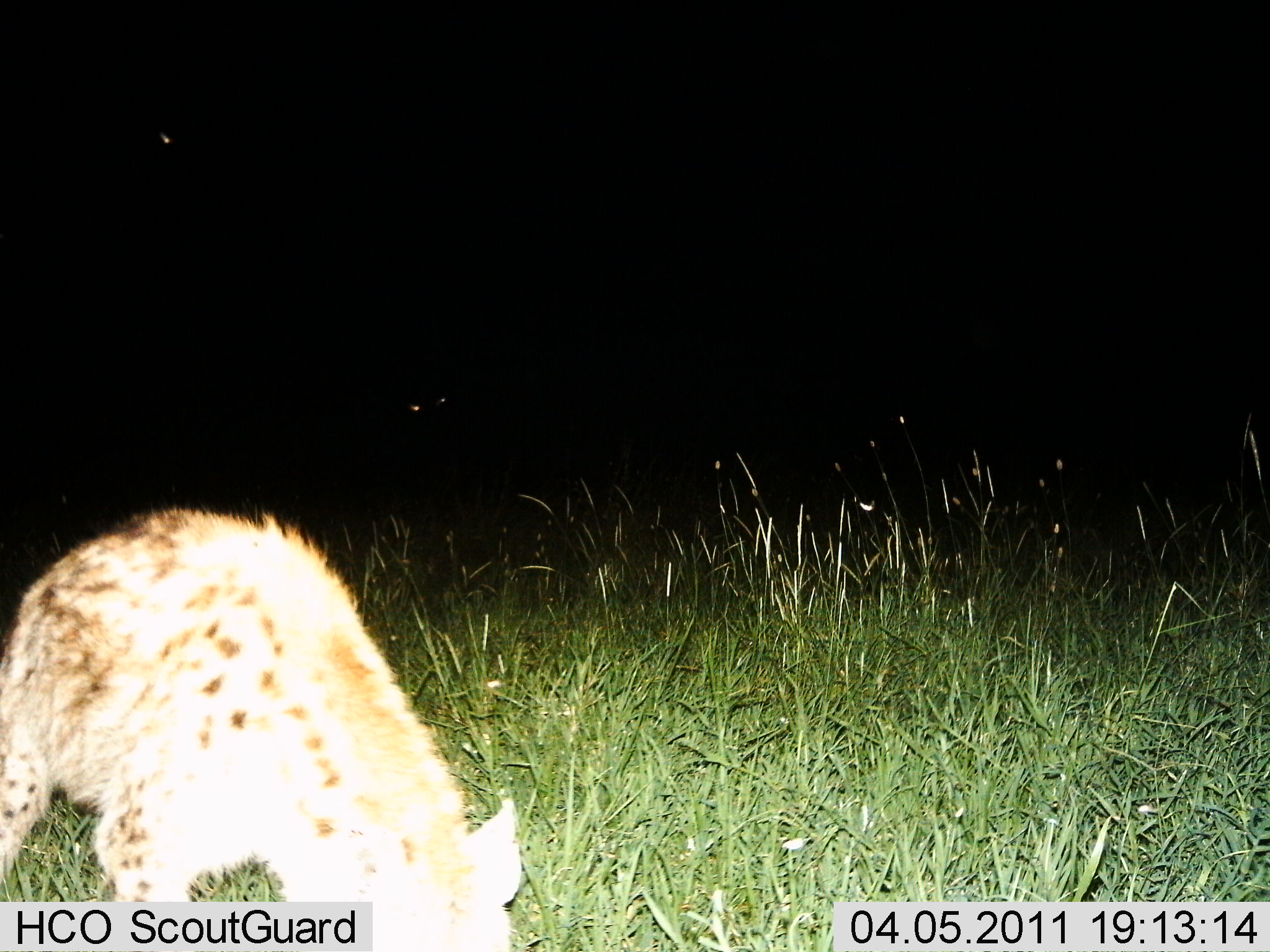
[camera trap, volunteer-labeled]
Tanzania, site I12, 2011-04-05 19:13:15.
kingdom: Animalia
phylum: Chordata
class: Mammalia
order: Carnivora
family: Hyaenidae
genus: Crocuta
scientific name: Crocuta crocuta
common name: spotted hyena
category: hyenaspotted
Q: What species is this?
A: Hyenaspotted (spotted hyena) (Crocuta crocuta).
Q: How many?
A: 1.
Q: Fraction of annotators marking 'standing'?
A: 64%.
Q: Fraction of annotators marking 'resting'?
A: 0%.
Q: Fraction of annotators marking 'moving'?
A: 18%.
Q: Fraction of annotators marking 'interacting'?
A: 0%.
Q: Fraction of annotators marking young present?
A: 0%.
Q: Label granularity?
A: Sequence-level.